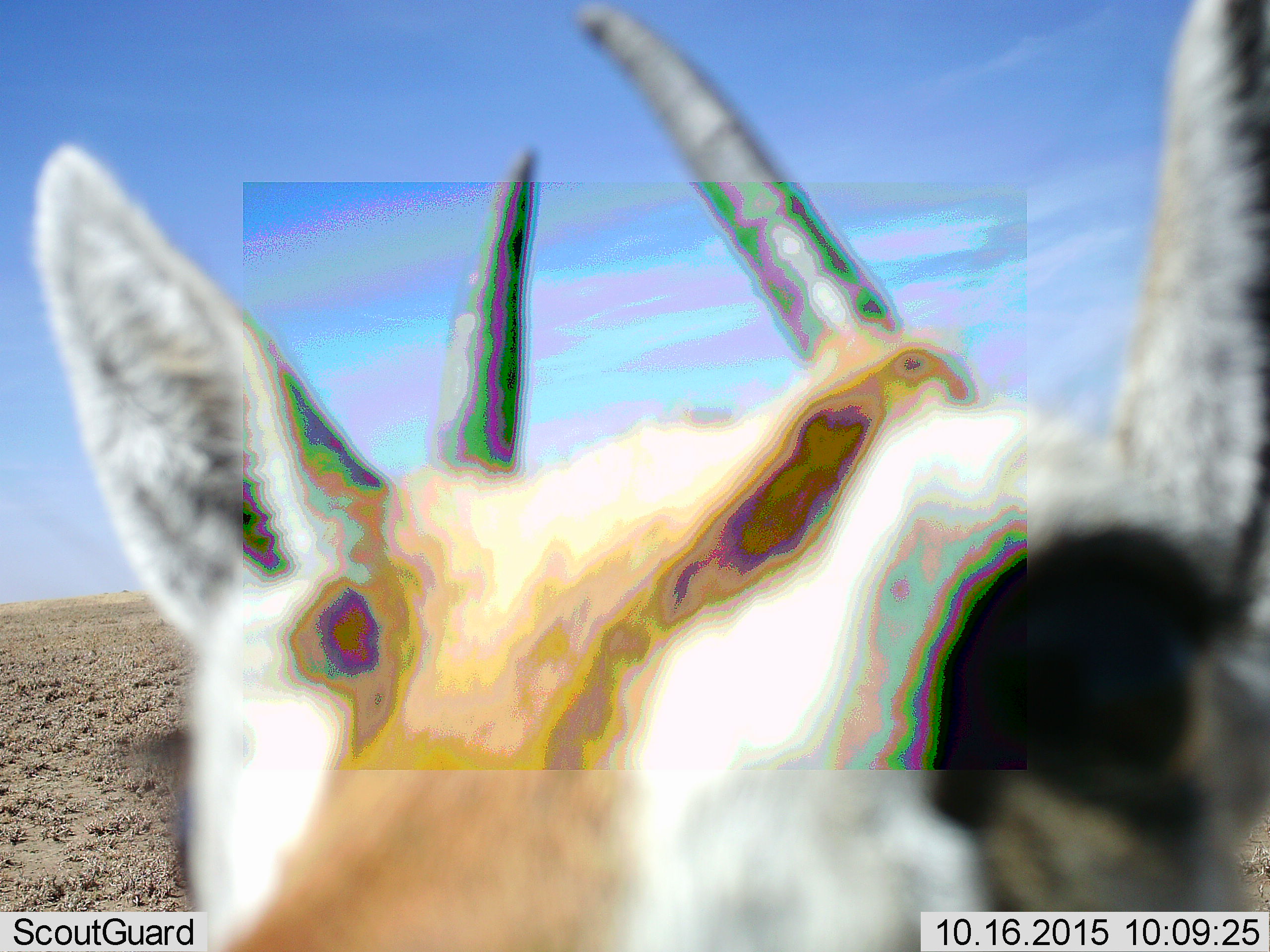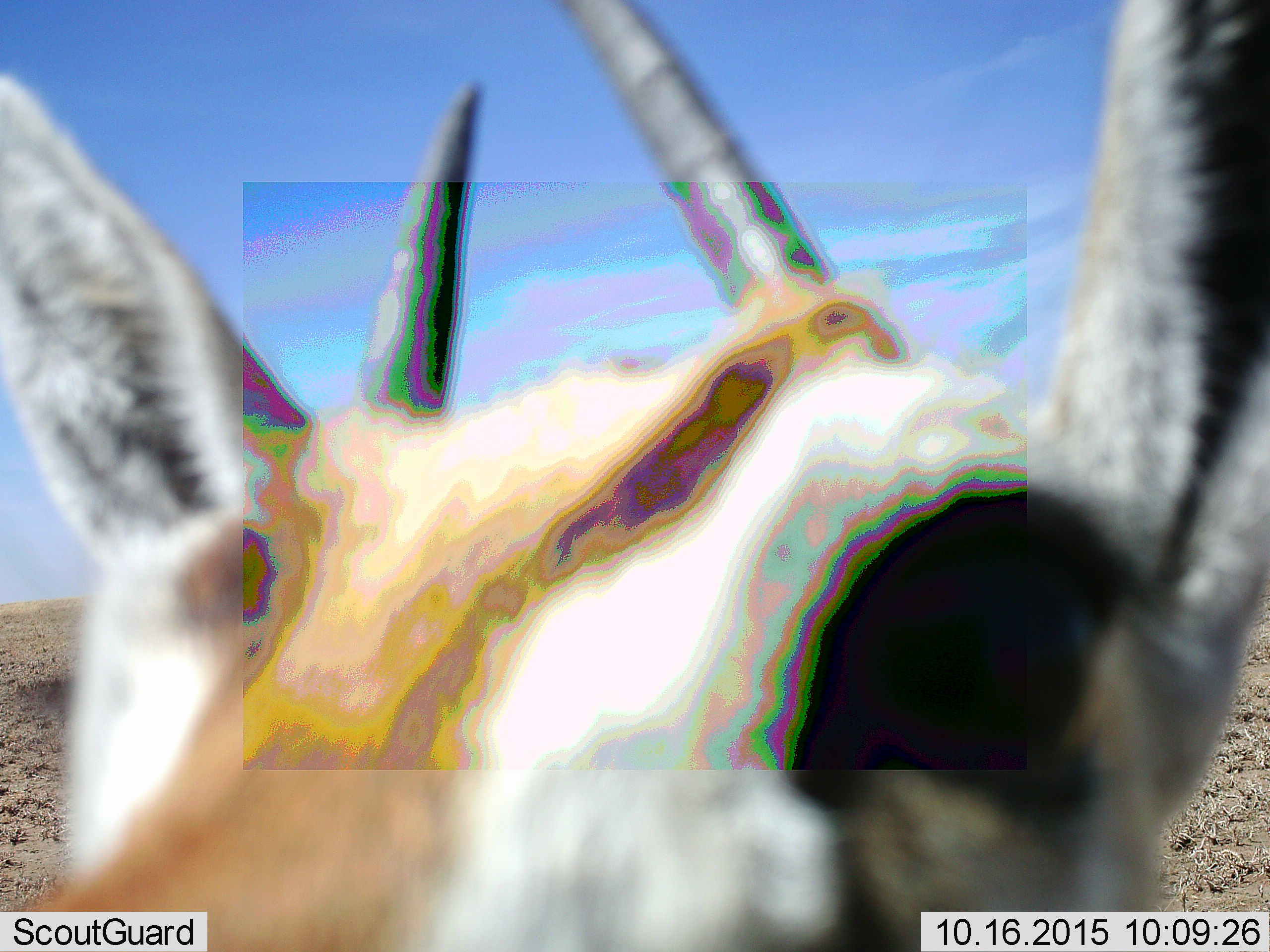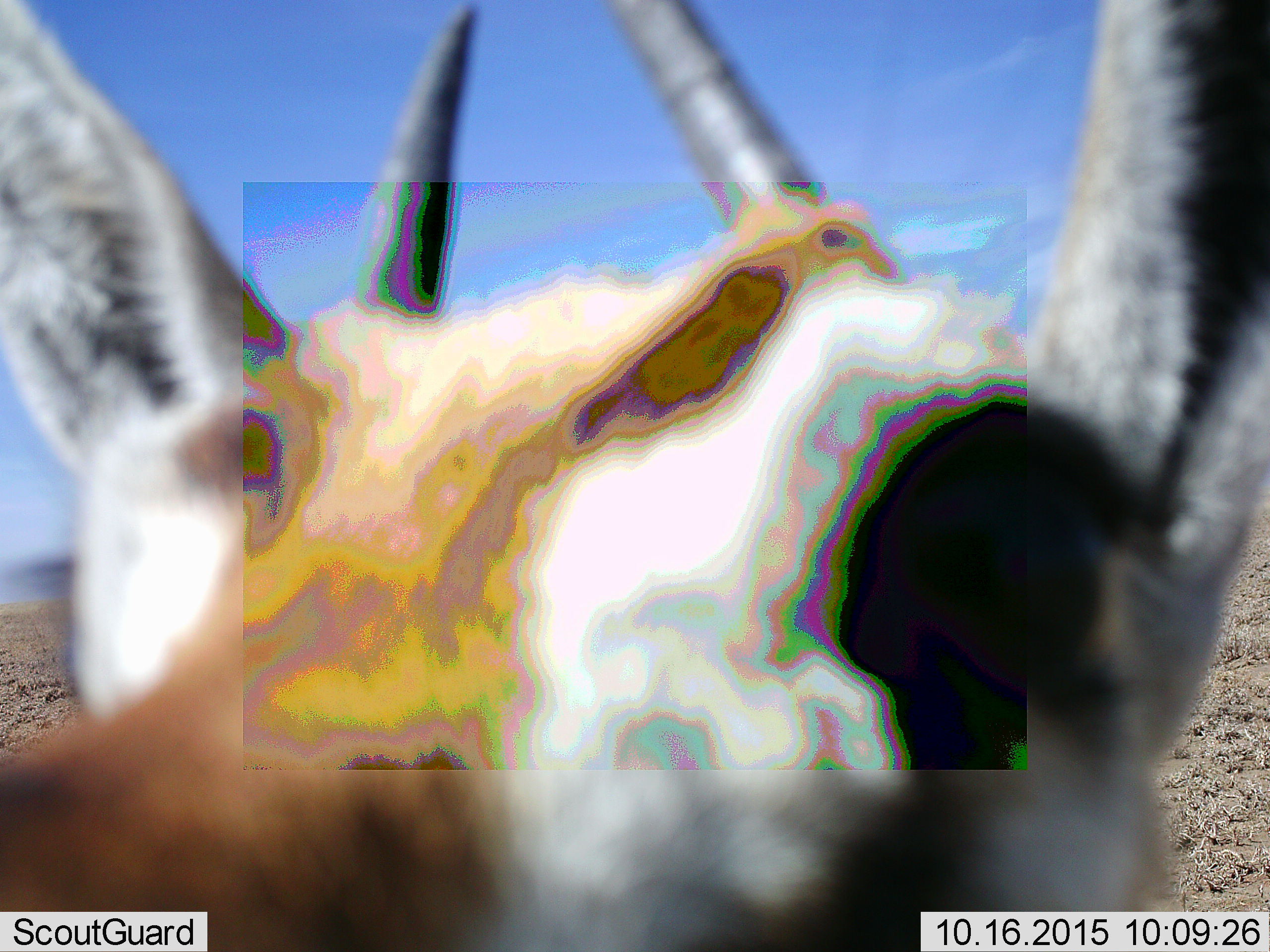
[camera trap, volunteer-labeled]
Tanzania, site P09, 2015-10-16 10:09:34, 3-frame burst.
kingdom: Animalia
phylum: Chordata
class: Mammalia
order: Artiodactyla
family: Bovidae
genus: Eudorcas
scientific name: Eudorcas thomsonii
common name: thomson's gazelle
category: gazellethomsons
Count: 1.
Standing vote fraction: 67%.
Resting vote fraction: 0%.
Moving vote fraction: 17%.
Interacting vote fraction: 17%.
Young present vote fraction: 0%.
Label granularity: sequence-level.